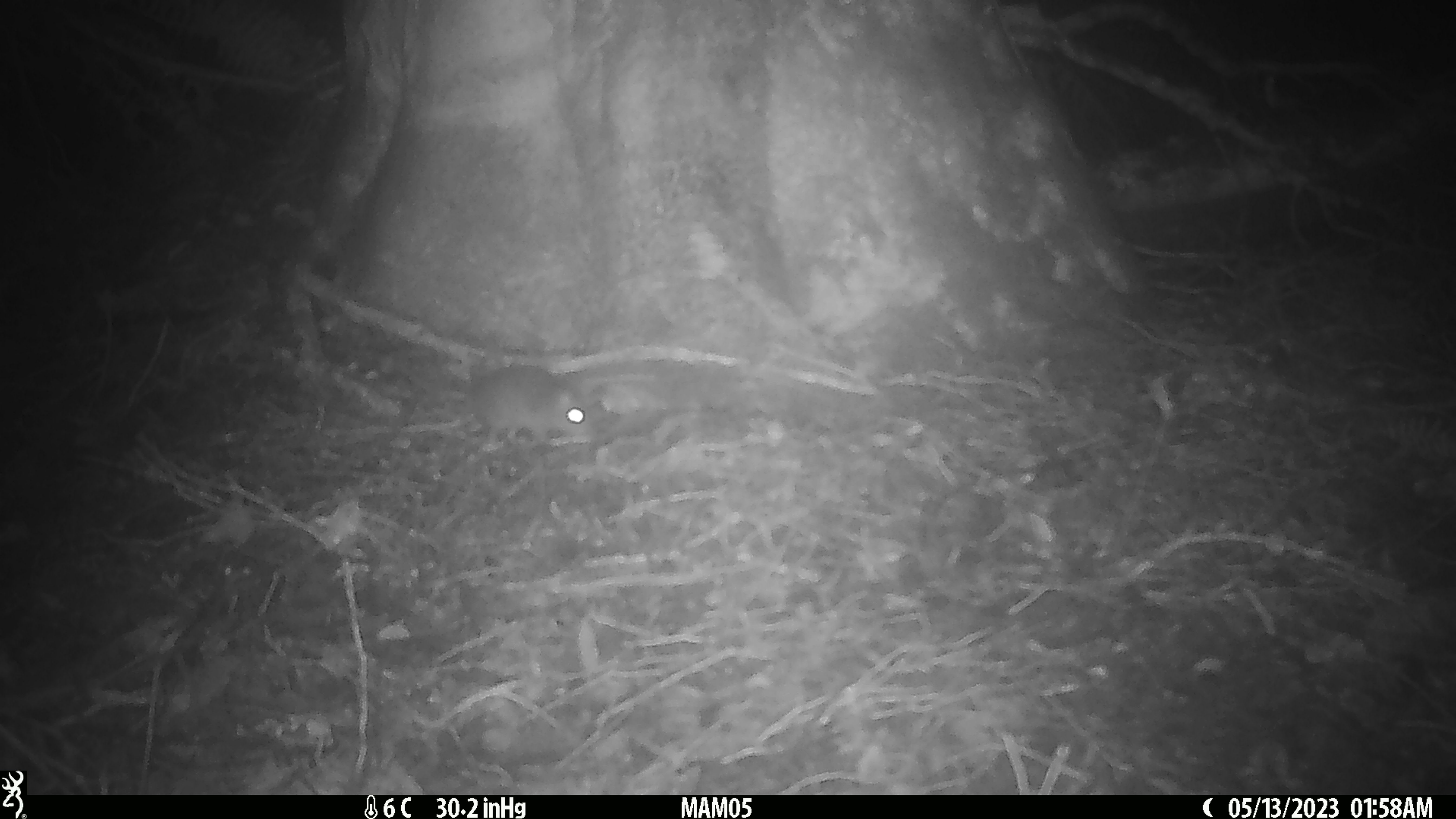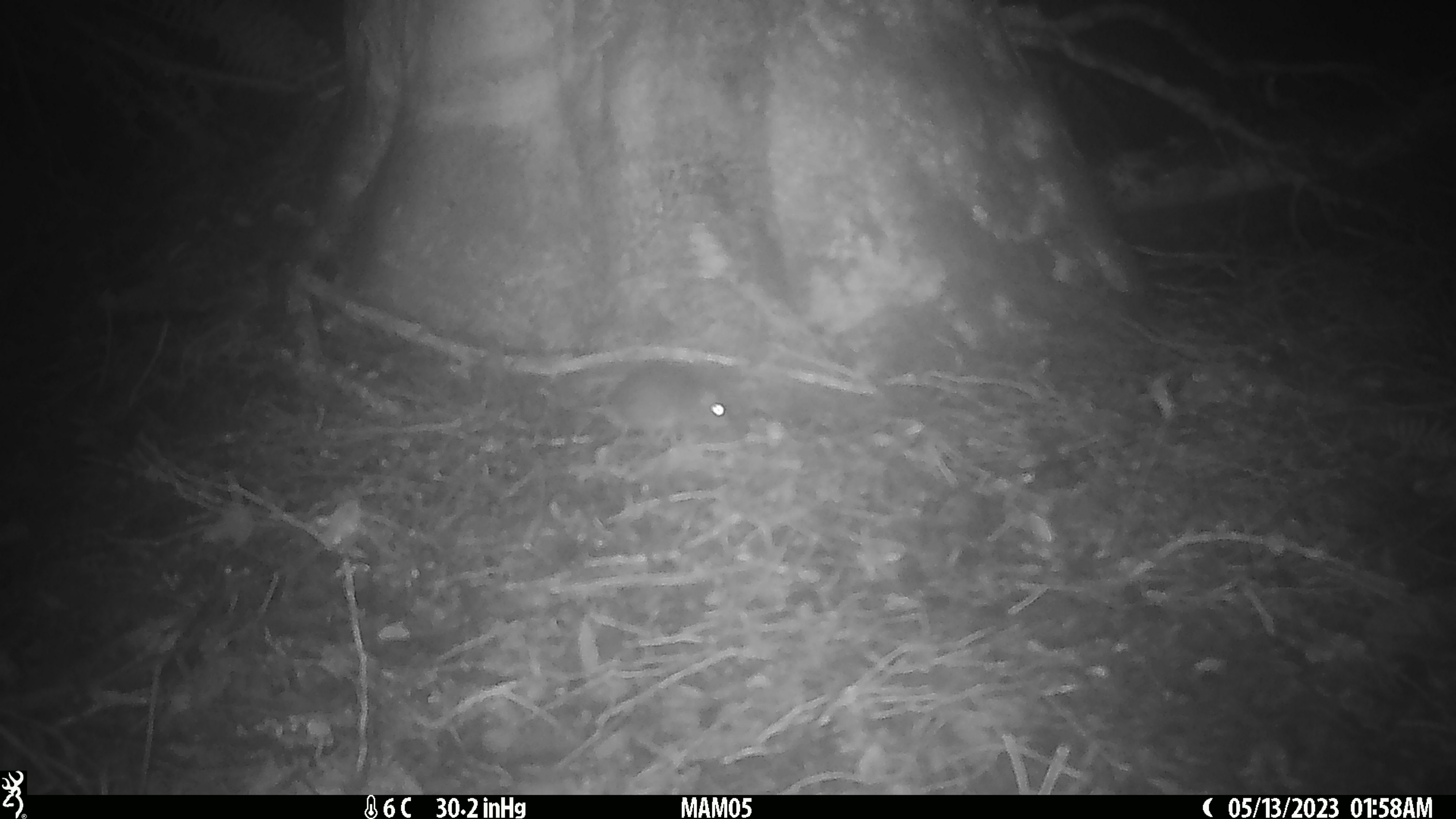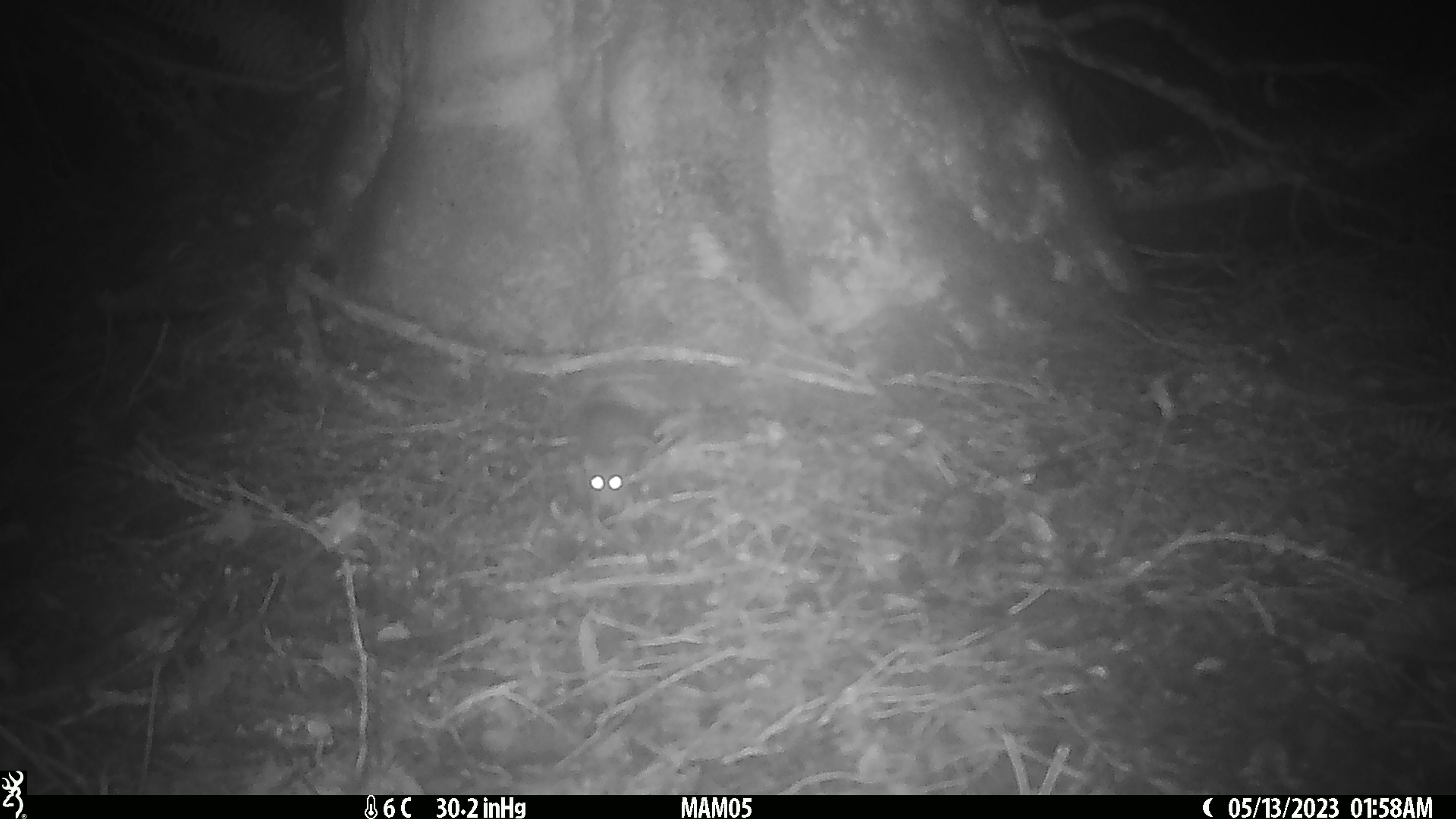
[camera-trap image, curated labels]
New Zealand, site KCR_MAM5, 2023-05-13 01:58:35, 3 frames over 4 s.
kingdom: Animalia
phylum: Chordata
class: Mammalia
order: Rodentia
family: Muridae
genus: Rattus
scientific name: Rattus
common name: rat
Rat (Rattus).